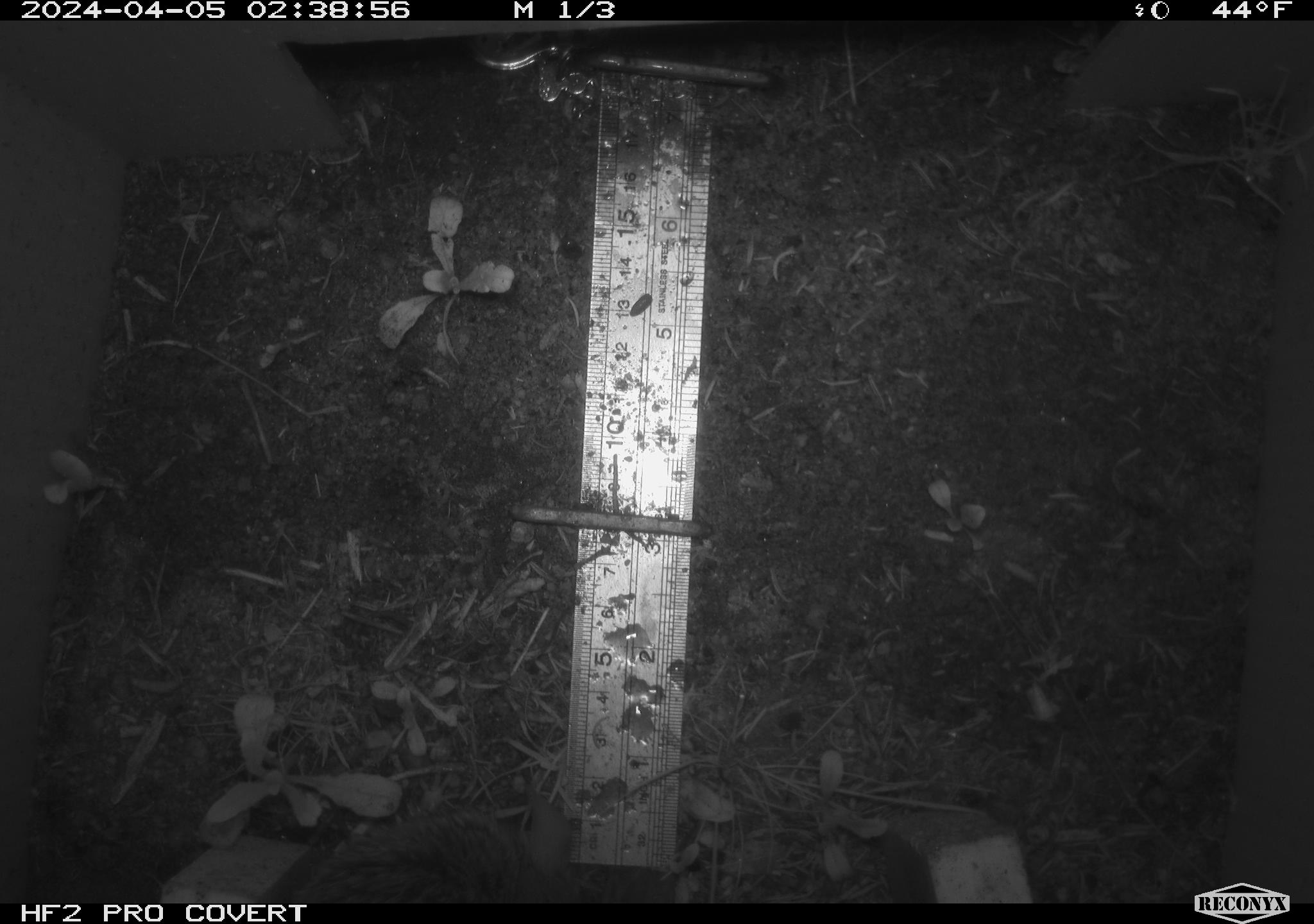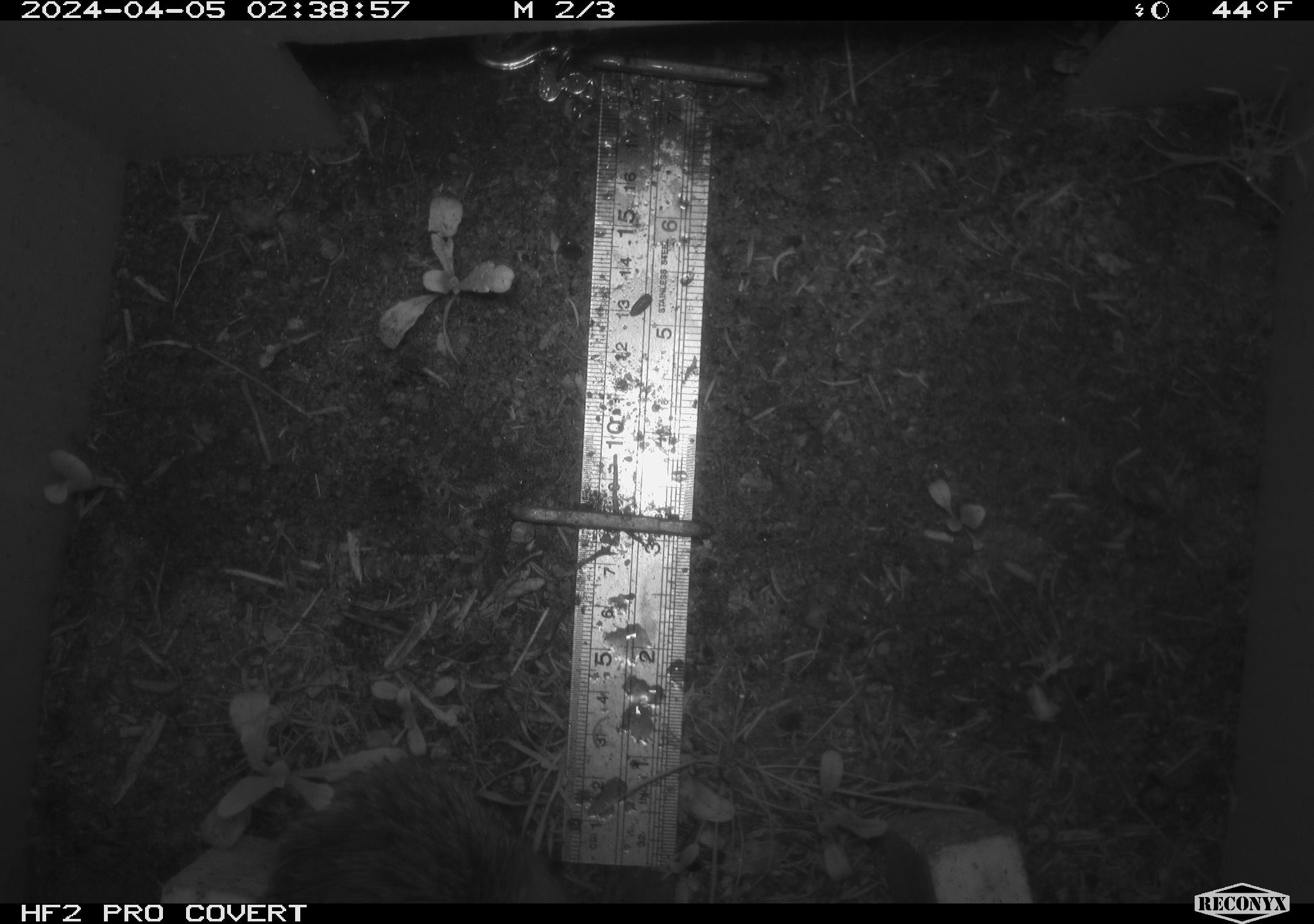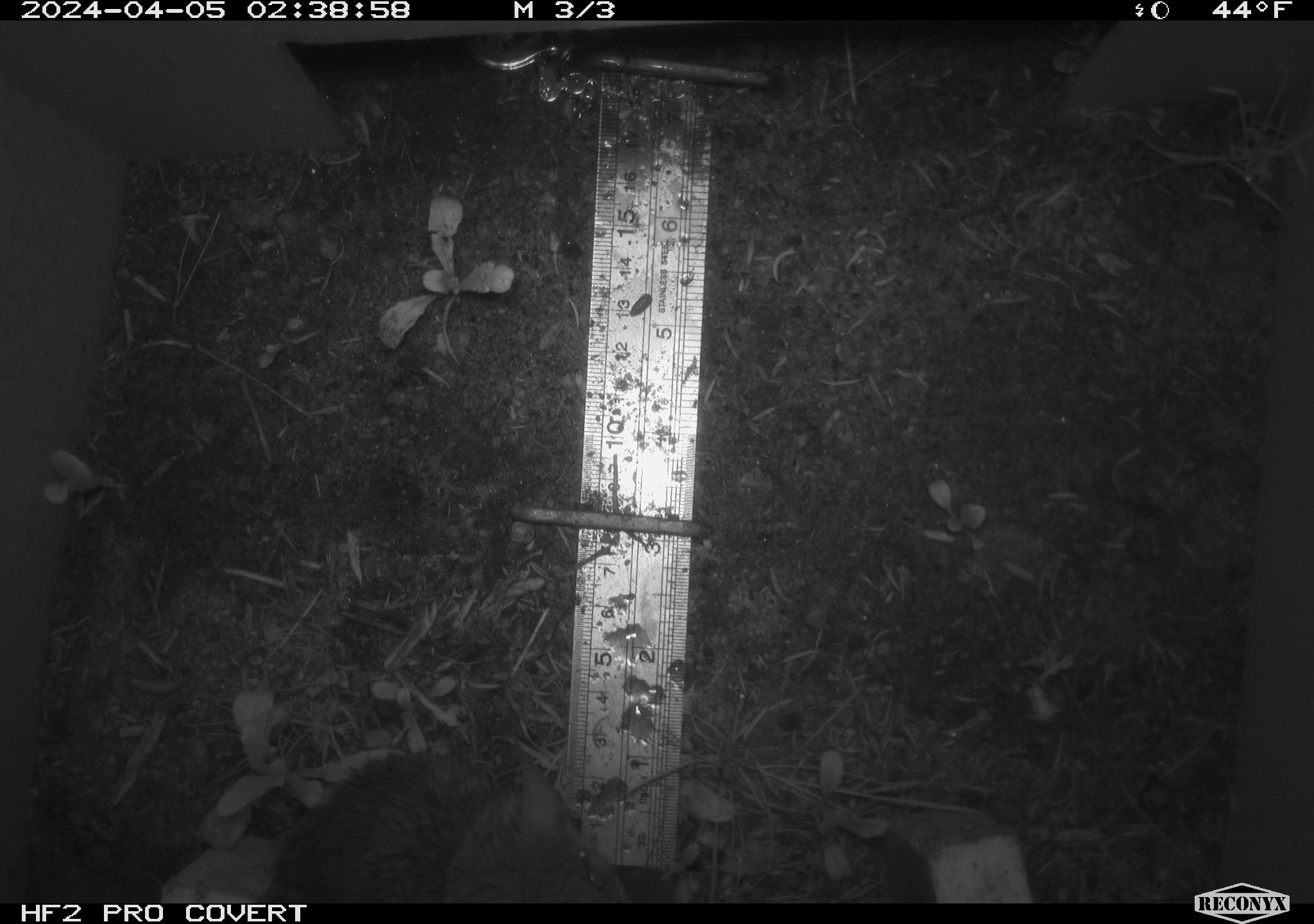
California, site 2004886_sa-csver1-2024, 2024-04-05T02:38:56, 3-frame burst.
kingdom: Animalia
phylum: Chordata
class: Mammalia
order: Rodentia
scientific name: Rodentia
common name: rodent